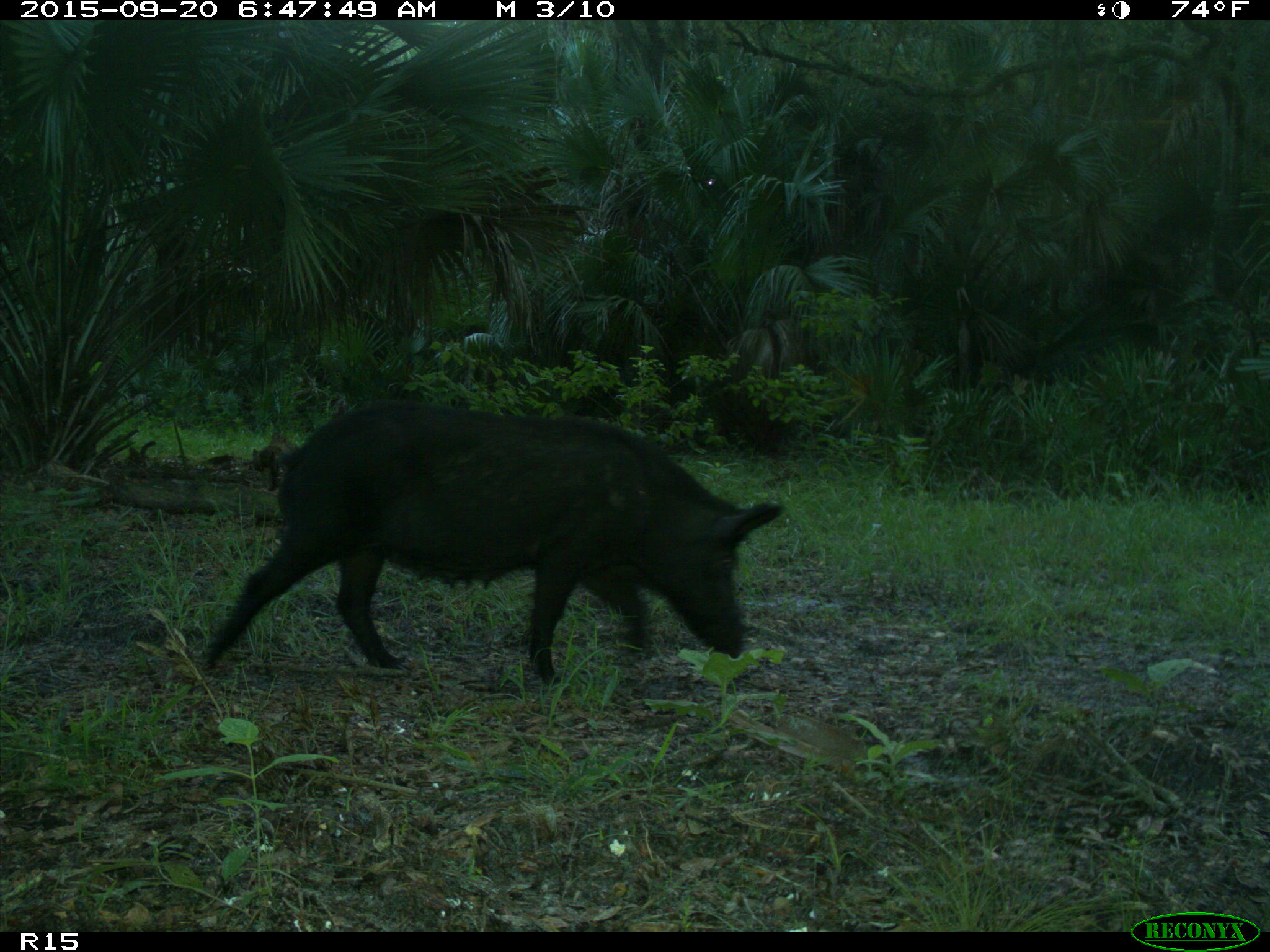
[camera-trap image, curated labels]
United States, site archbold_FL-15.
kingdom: Animalia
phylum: Chordata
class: Mammalia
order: Artiodactyla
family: Suidae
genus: Sus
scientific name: Sus scrofa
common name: wild boar